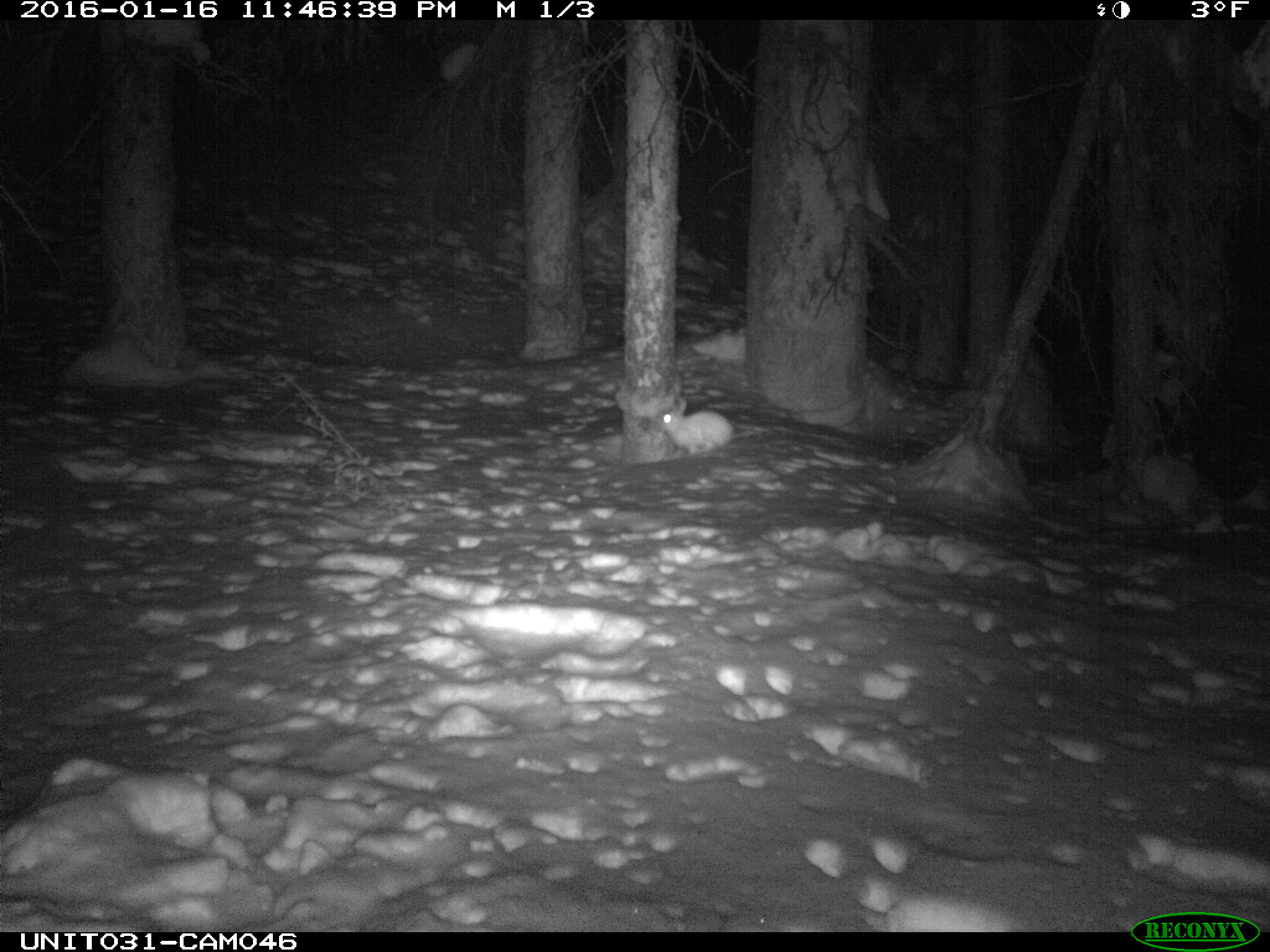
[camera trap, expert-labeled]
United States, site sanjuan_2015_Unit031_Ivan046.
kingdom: Animalia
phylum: Chordata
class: Mammalia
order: Lagomorpha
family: Leporidae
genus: Lepus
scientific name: Lepus americanus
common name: snowshoe hare